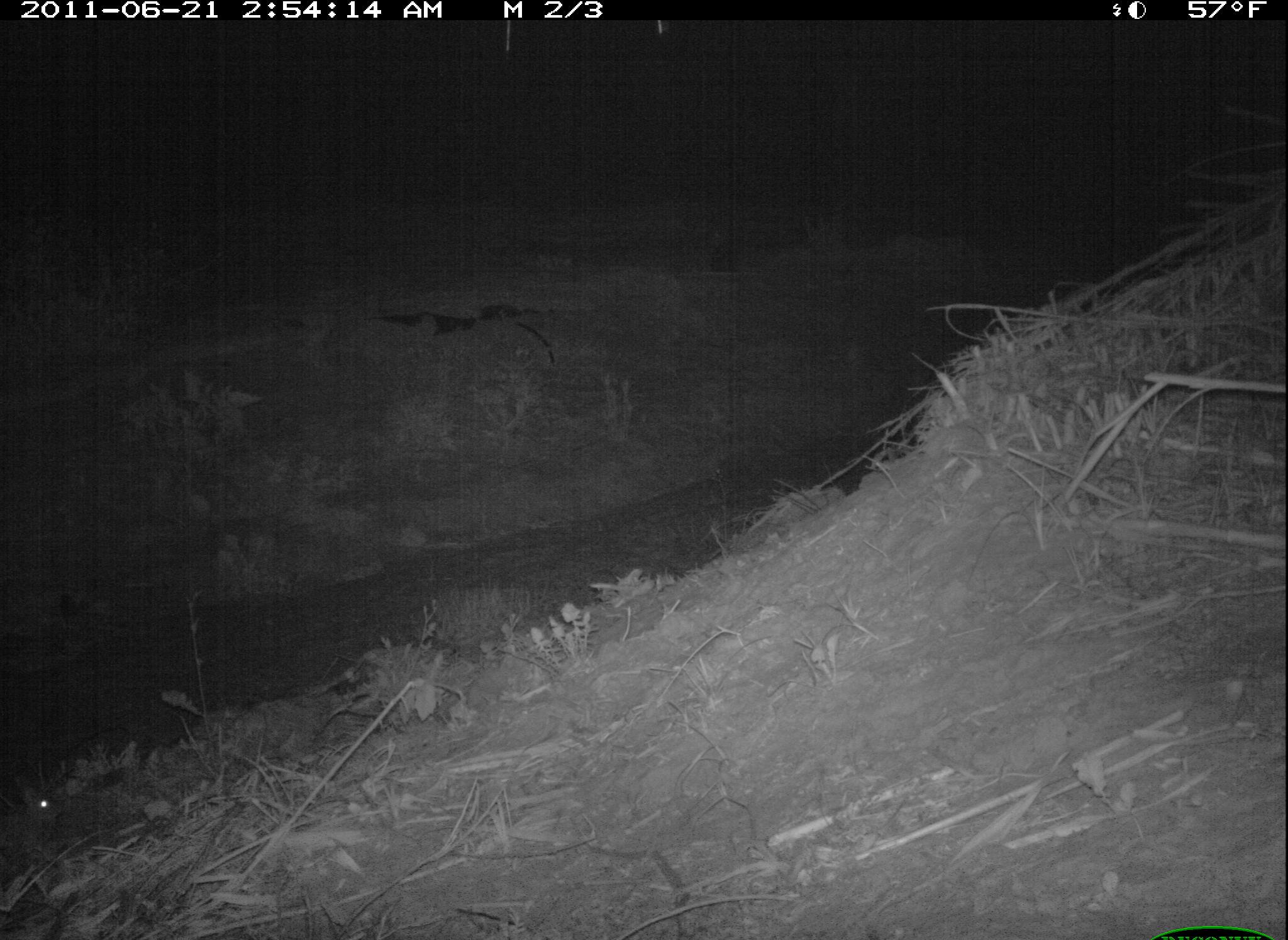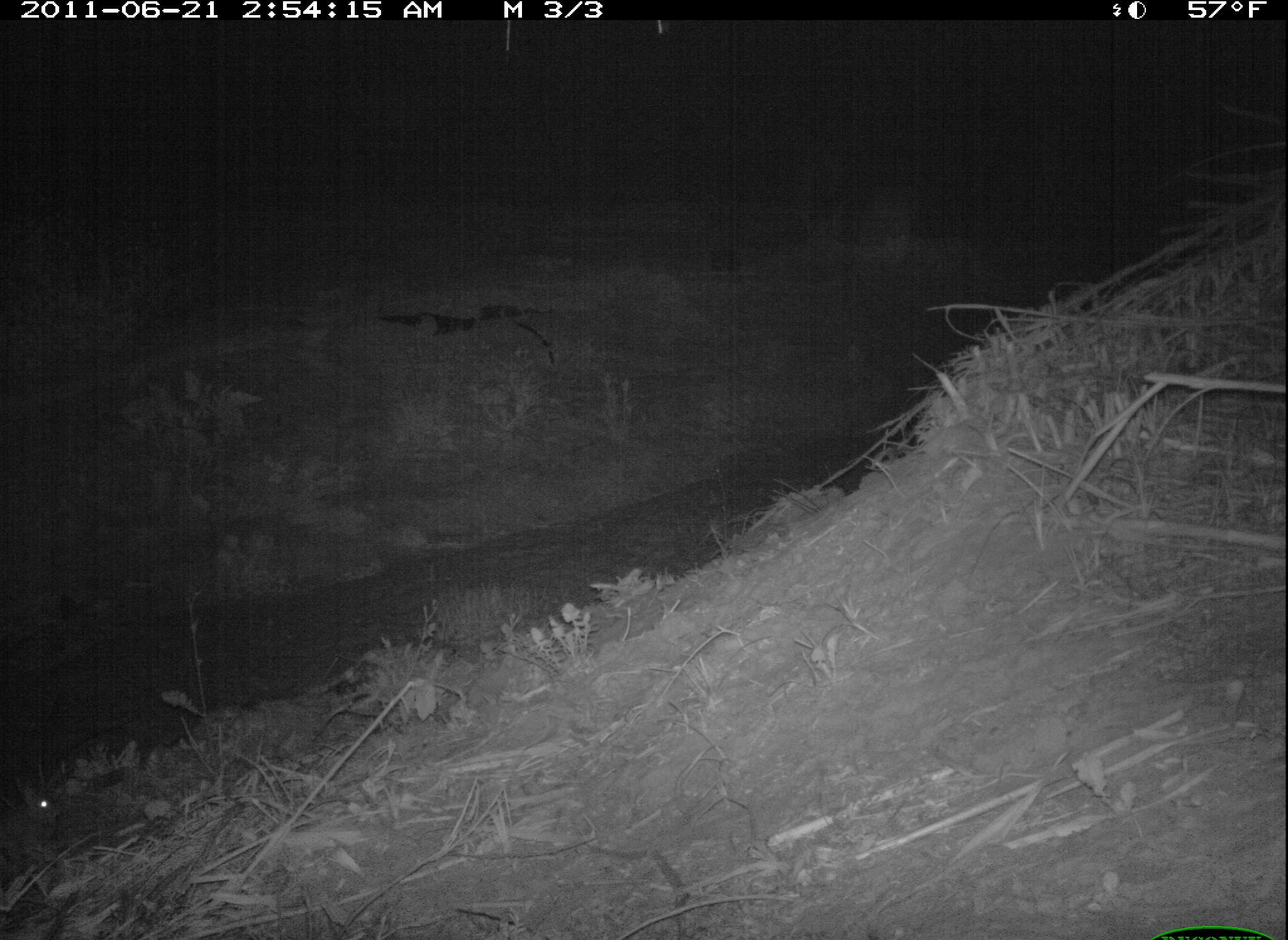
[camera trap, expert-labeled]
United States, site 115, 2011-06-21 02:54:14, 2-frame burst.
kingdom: Animalia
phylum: Chordata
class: Mammalia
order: Lagomorpha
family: Leporidae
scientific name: Leporidae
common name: rabbits and hares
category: rabbit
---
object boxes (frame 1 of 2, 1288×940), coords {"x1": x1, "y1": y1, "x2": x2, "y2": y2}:
rabbit: {"x1": 0, "y1": 765, "x2": 85, "y2": 879}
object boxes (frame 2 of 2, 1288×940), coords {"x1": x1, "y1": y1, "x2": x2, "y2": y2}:
rabbit: {"x1": 5, "y1": 767, "x2": 84, "y2": 879}